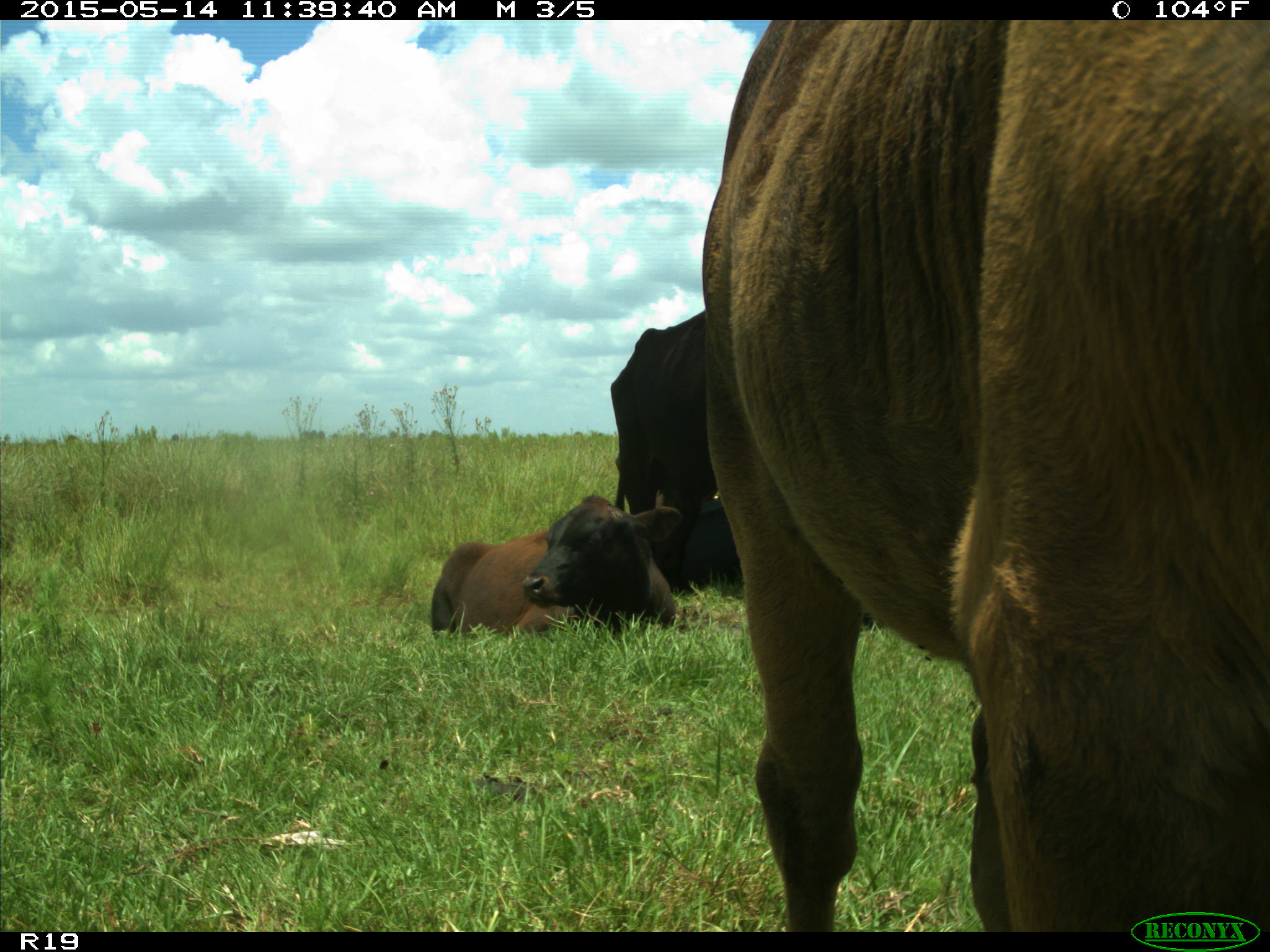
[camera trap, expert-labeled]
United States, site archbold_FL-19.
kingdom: Animalia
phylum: Chordata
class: Mammalia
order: Artiodactyla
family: Bovidae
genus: Bos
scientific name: Bos taurus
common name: domestic cow